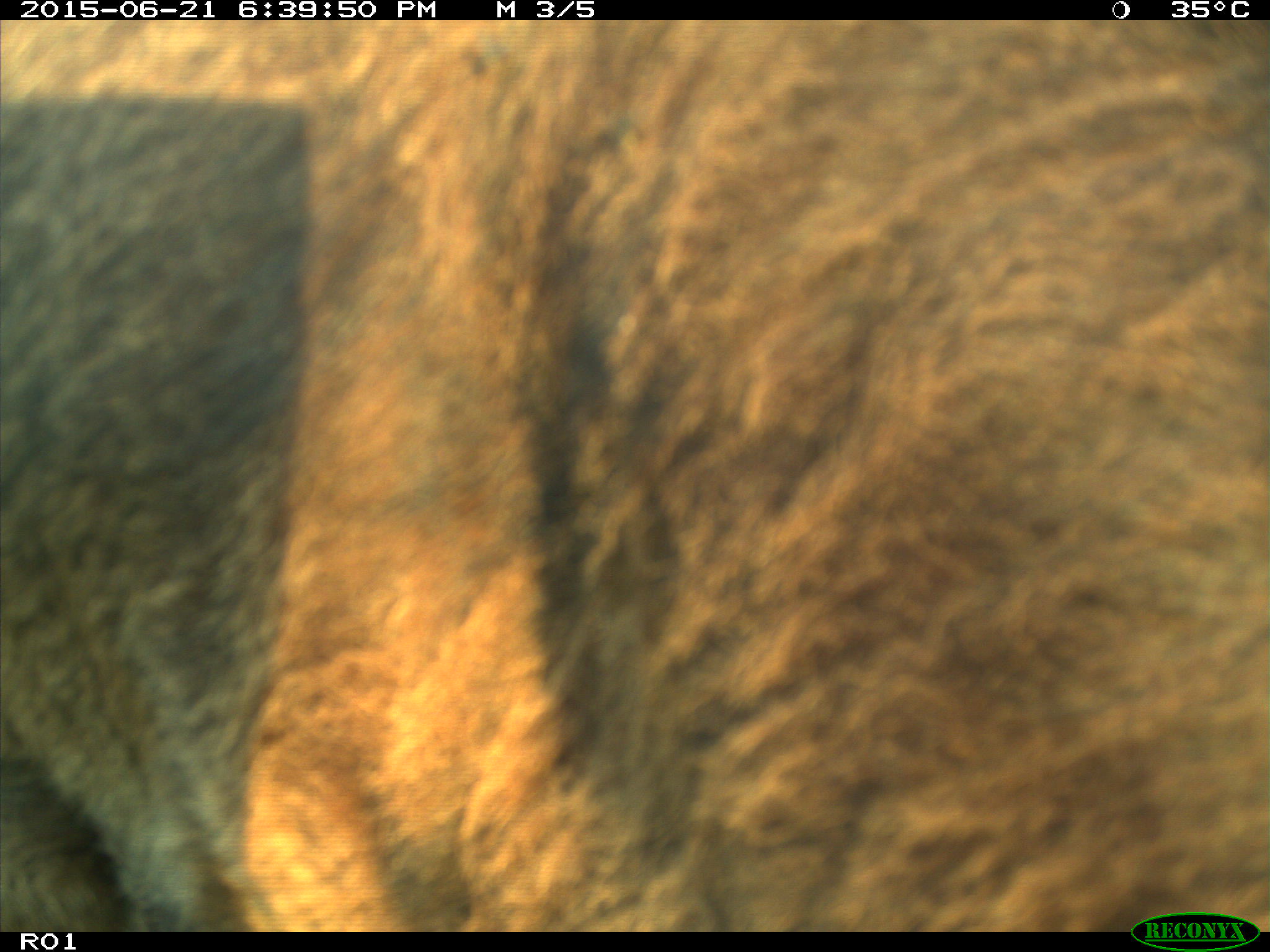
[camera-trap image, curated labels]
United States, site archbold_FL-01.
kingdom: Animalia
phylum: Chordata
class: Mammalia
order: Artiodactyla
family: Bovidae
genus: Bos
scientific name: Bos taurus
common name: domestic cow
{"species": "Bos taurus (domestic cow)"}